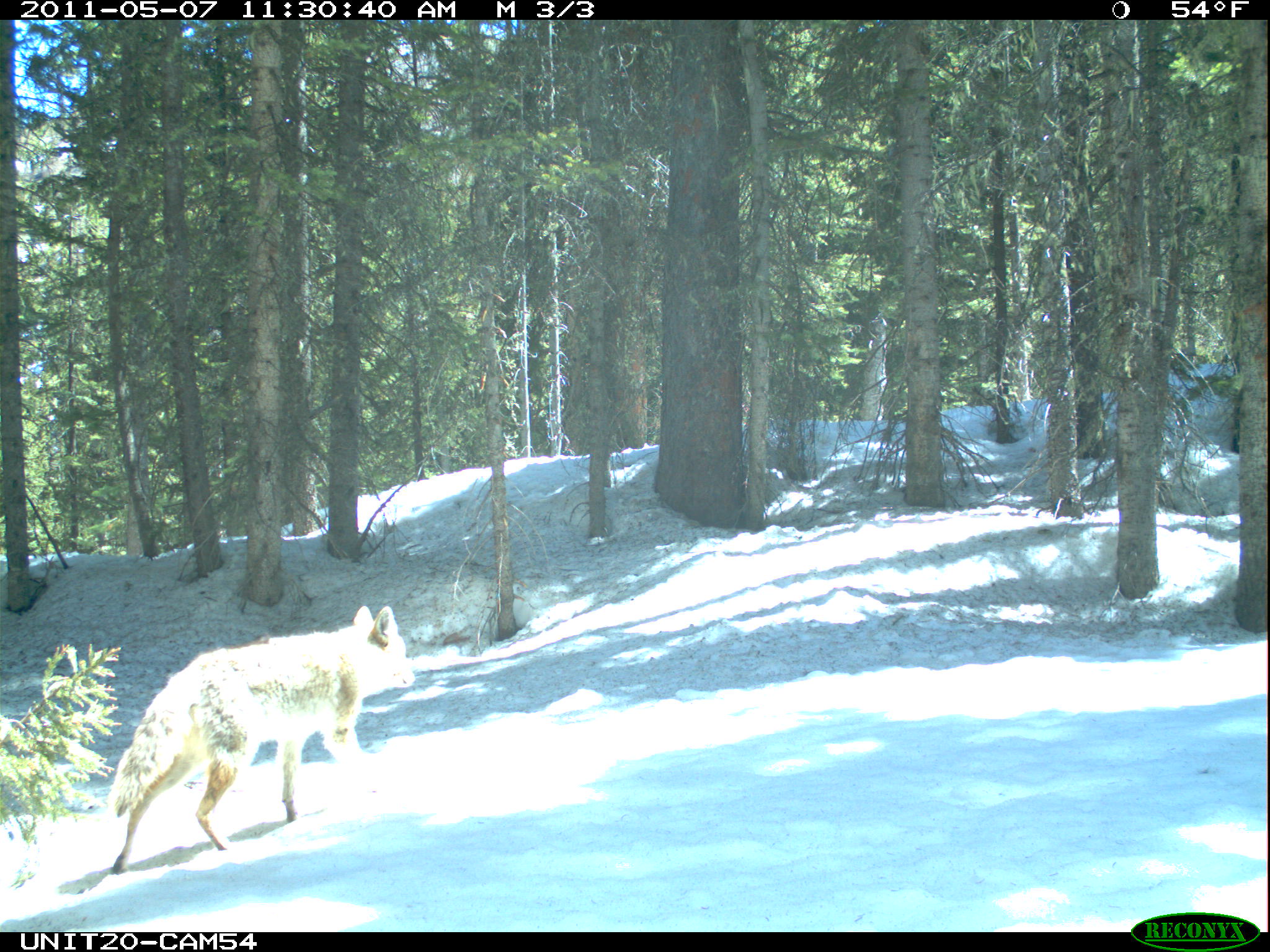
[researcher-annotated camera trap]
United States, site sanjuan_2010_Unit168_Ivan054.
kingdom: Animalia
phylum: Chordata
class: Mammalia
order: Carnivora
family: Canidae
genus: Canis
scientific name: Canis latrans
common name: coyote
Canis latrans (coyote).